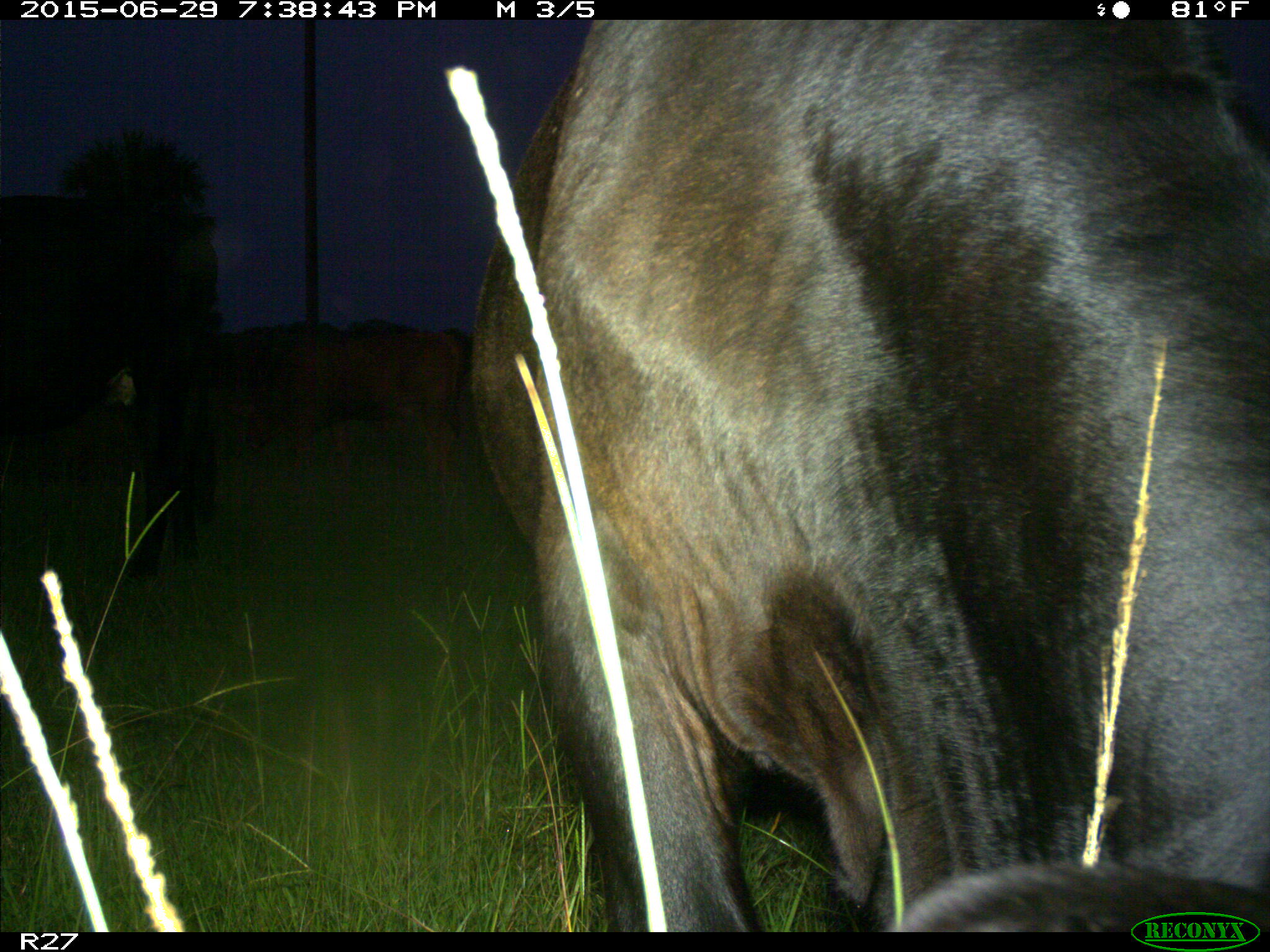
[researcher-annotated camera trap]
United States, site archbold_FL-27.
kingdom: Animalia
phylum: Chordata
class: Mammalia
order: Artiodactyla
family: Bovidae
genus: Bos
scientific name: Bos taurus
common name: domestic cow